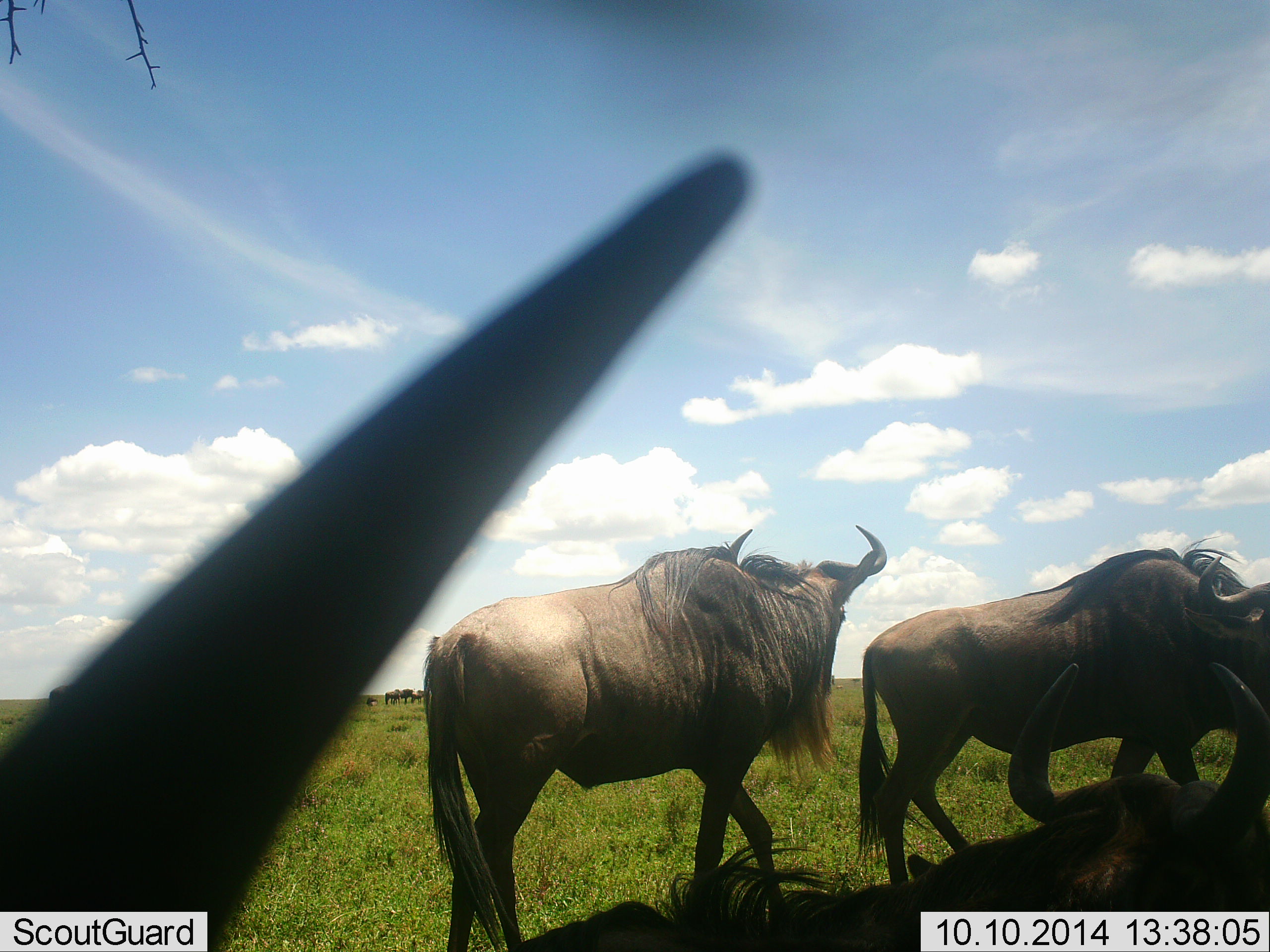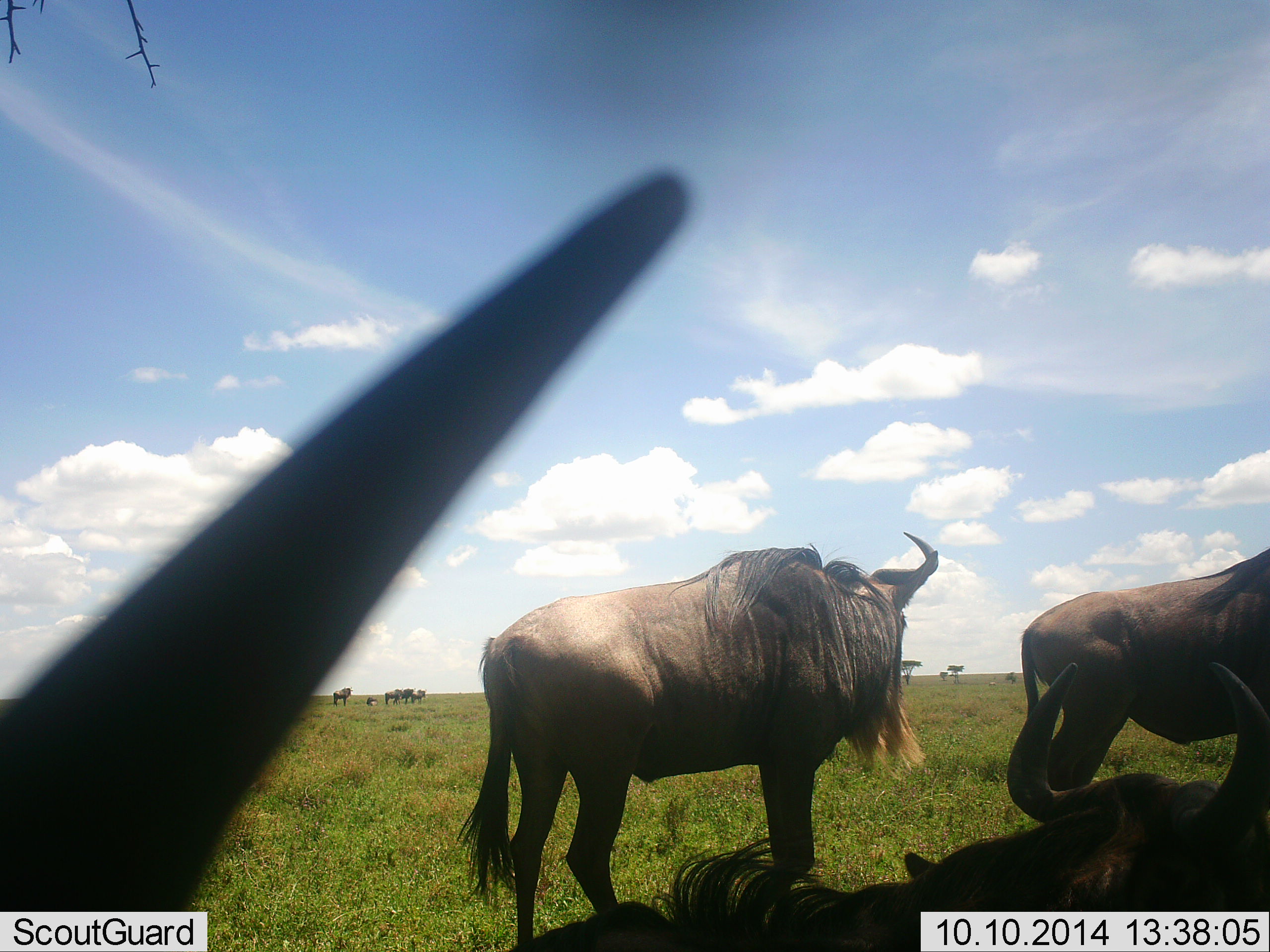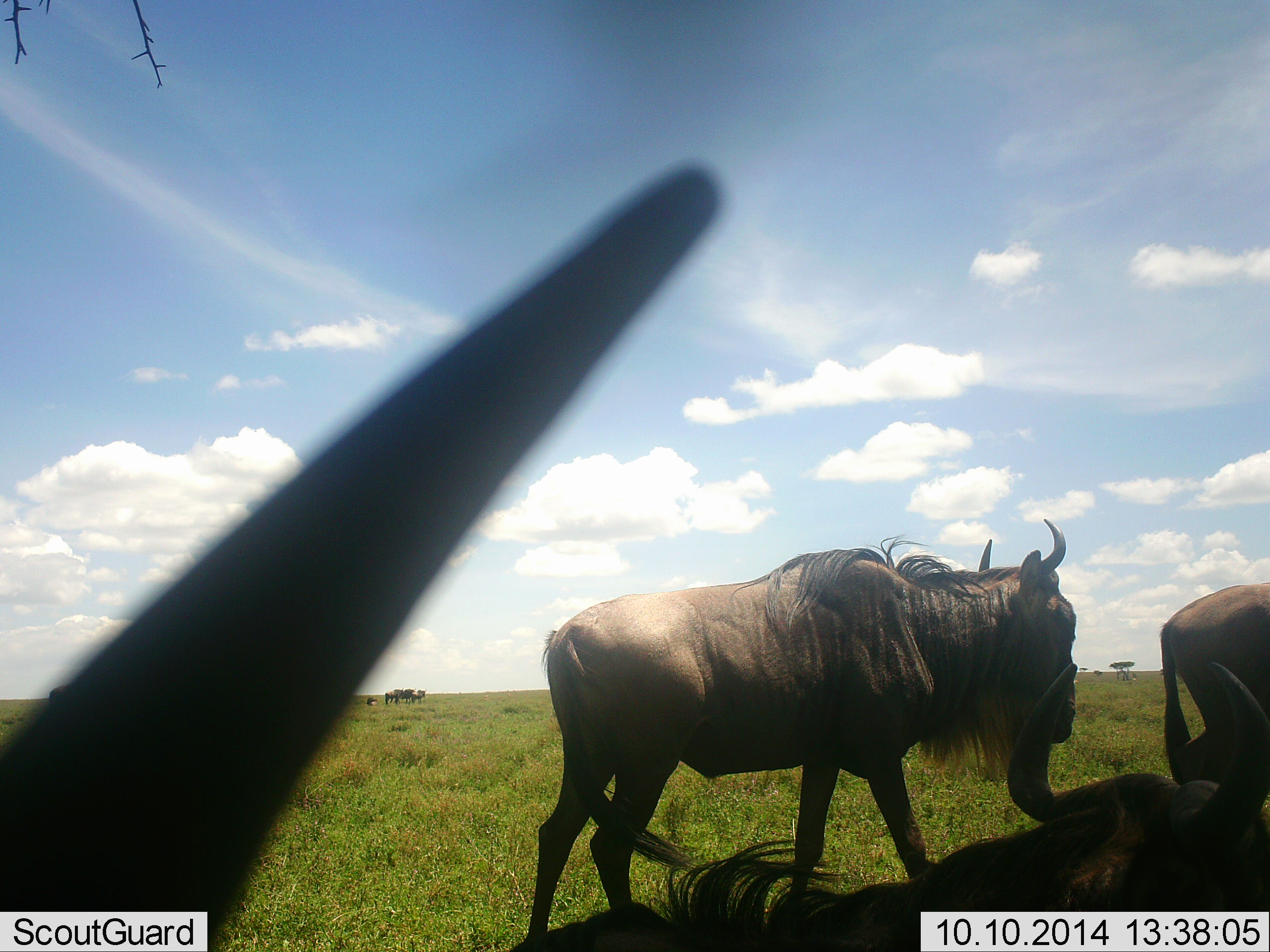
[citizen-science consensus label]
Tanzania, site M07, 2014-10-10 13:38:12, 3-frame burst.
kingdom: Animalia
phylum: Chordata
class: Mammalia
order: Artiodactyla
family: Bovidae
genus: Connochaetes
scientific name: Connochaetes taurinus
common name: blue wildebeest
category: wildebeest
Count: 9.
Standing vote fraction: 70%.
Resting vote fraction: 90%.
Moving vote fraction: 40%.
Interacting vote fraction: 0%.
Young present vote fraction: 0%.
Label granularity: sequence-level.